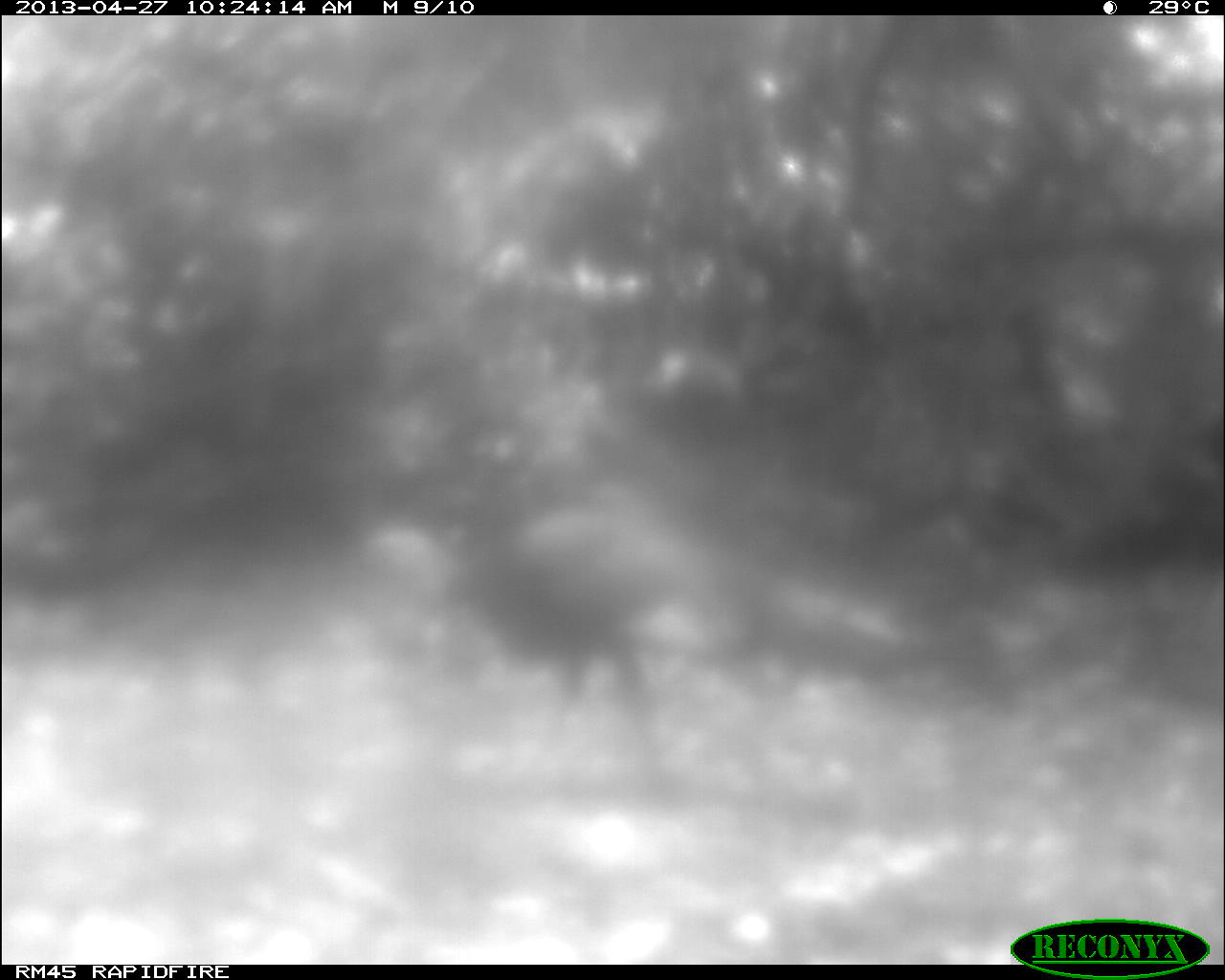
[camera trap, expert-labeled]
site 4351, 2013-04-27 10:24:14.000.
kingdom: Animalia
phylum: Chordata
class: Aves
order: Galliformes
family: Phasianidae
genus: Meleagris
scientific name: Meleagris ocellata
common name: ocellated turkey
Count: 1.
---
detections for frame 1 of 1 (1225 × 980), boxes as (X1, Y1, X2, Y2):
meleagris ocellata: (436, 482, 683, 802)